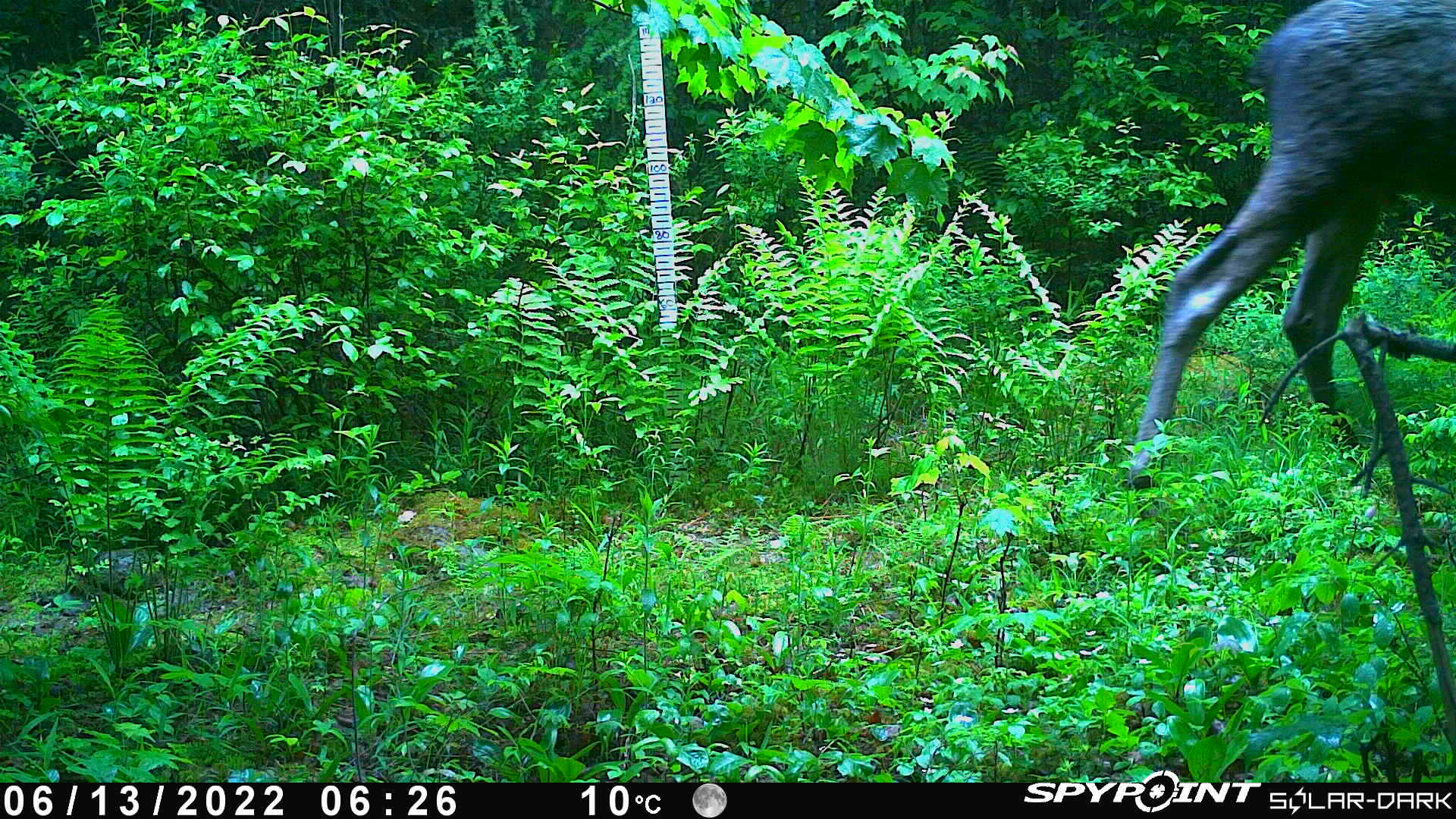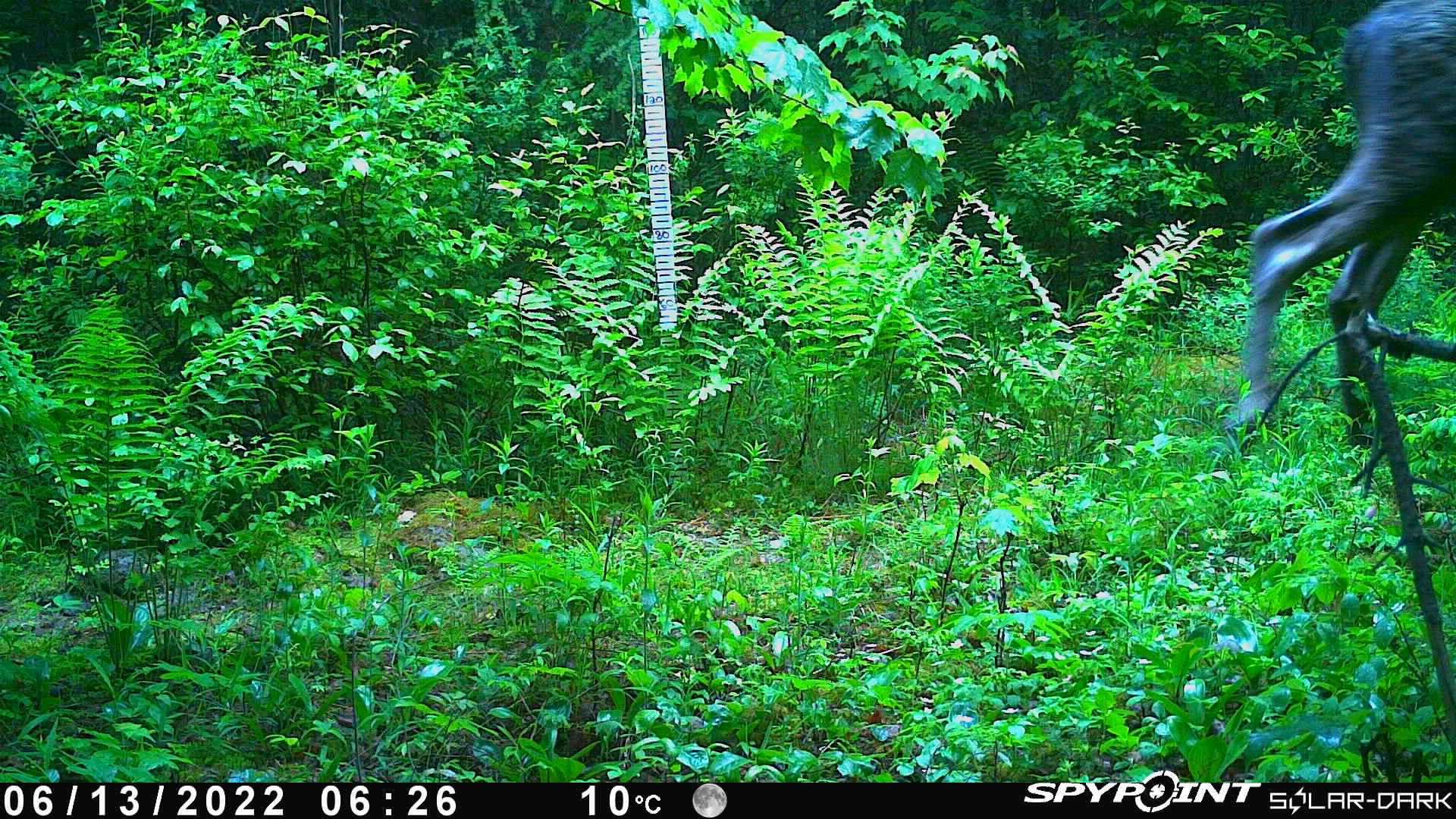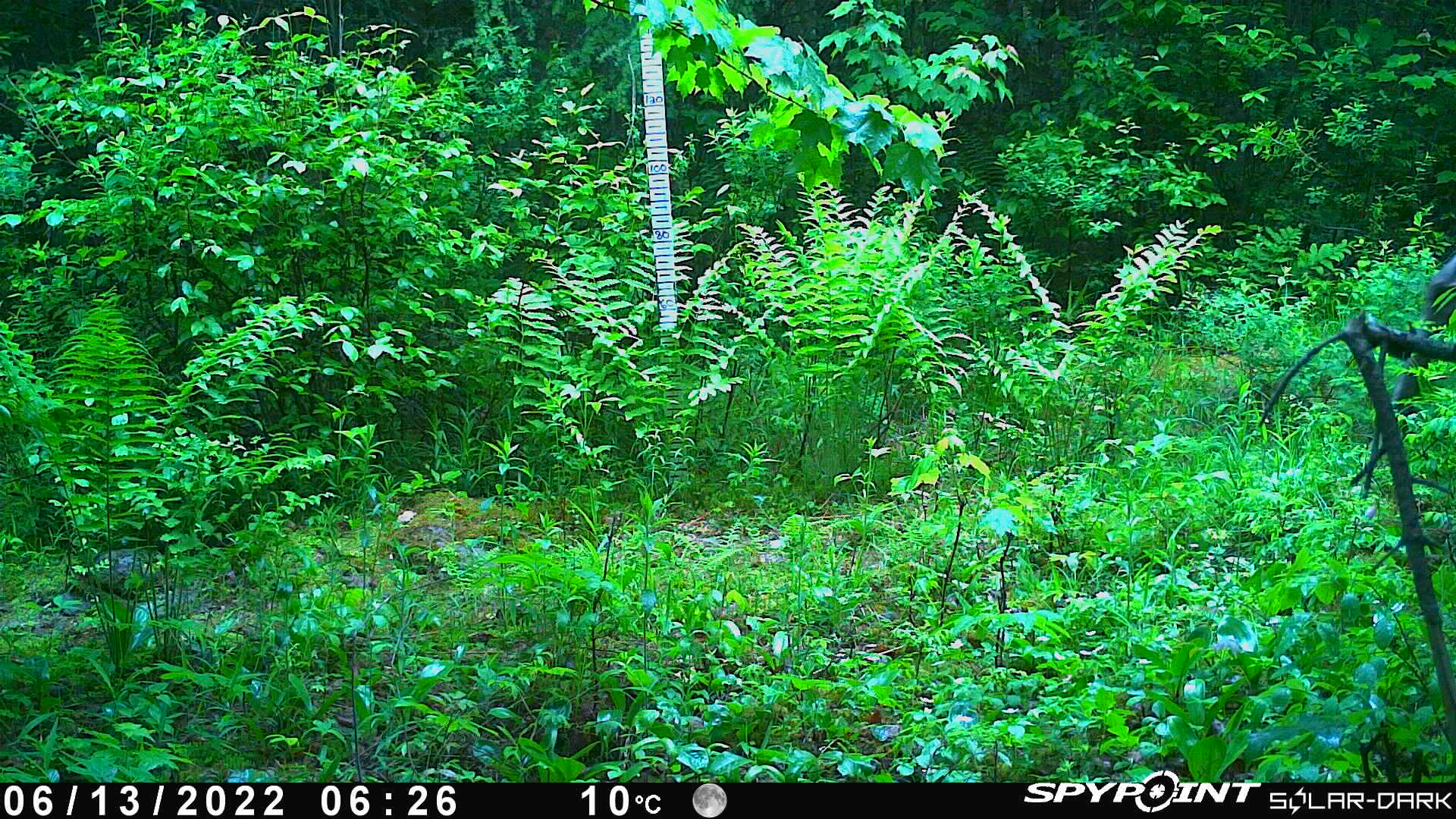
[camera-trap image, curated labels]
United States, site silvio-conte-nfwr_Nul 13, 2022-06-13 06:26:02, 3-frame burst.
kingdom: Animalia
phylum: Chordata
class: Mammalia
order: Artiodactyla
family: Cervidae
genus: Alces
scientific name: Alces alces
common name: moose